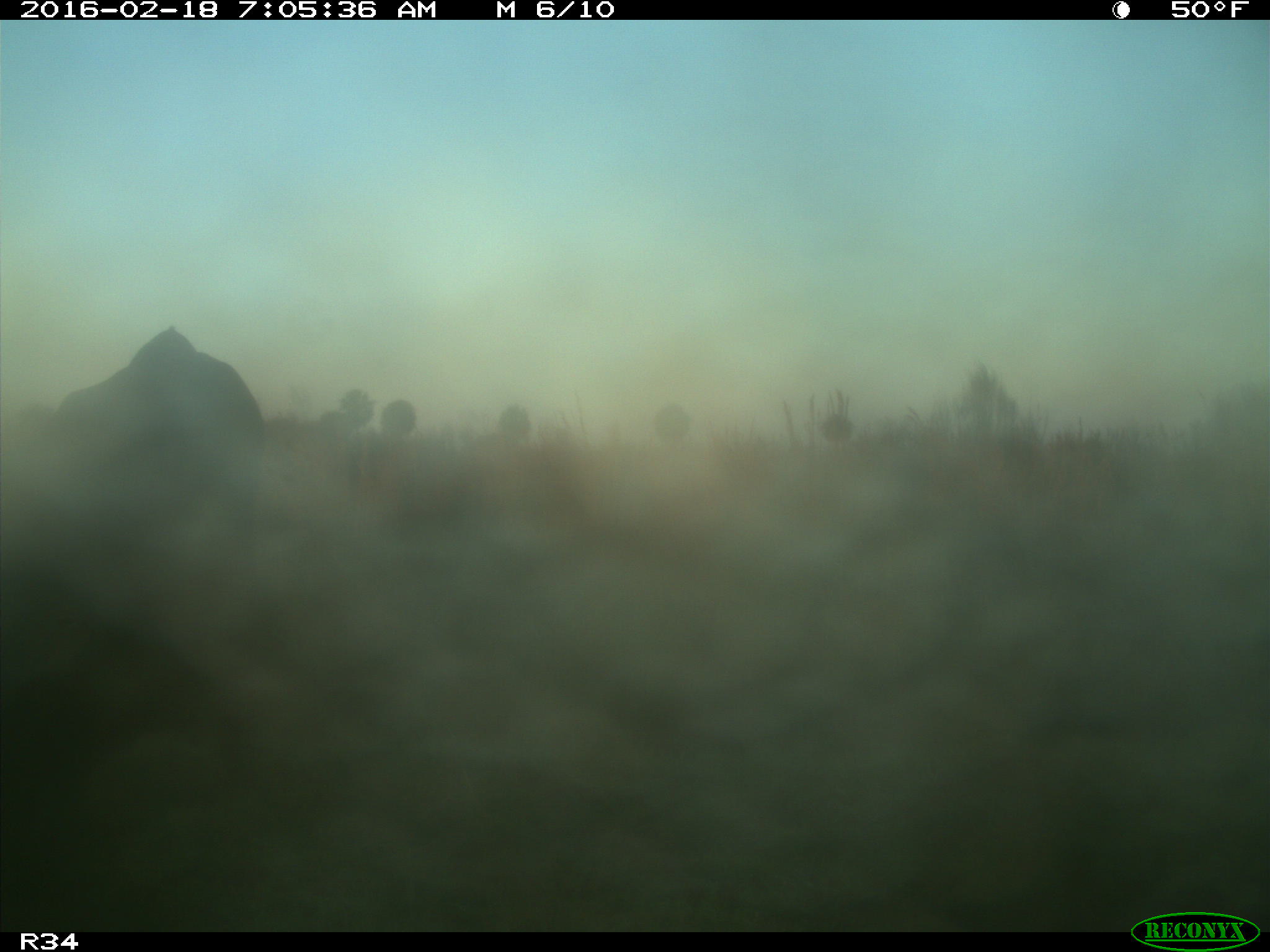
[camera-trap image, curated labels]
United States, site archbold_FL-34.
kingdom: Animalia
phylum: Chordata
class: Mammalia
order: Artiodactyla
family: Bovidae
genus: Bos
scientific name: Bos taurus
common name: domestic cow